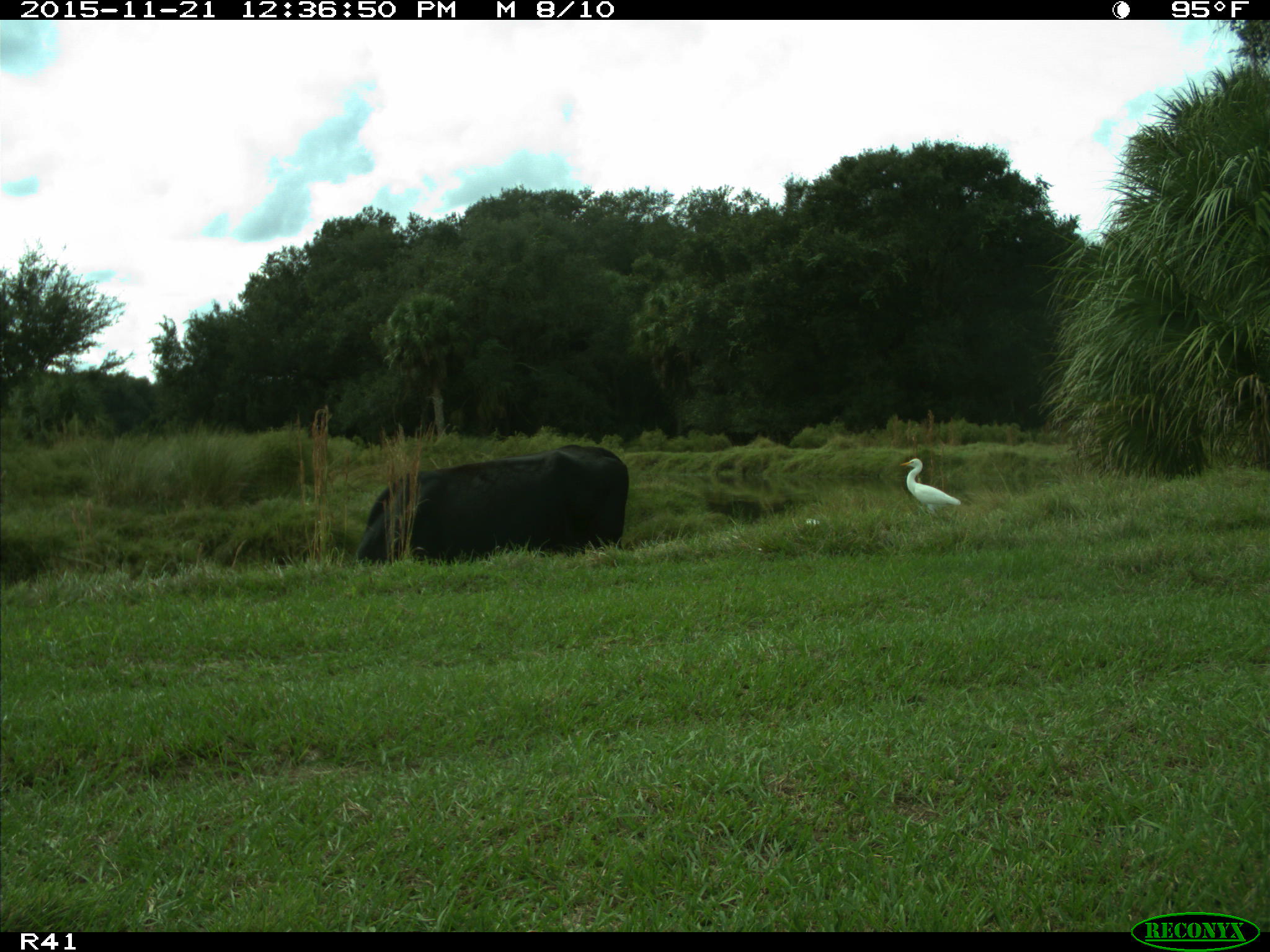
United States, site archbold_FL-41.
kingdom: Animalia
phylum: Chordata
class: Mammalia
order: Artiodactyla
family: Bovidae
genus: Bos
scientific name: Bos taurus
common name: domestic cow